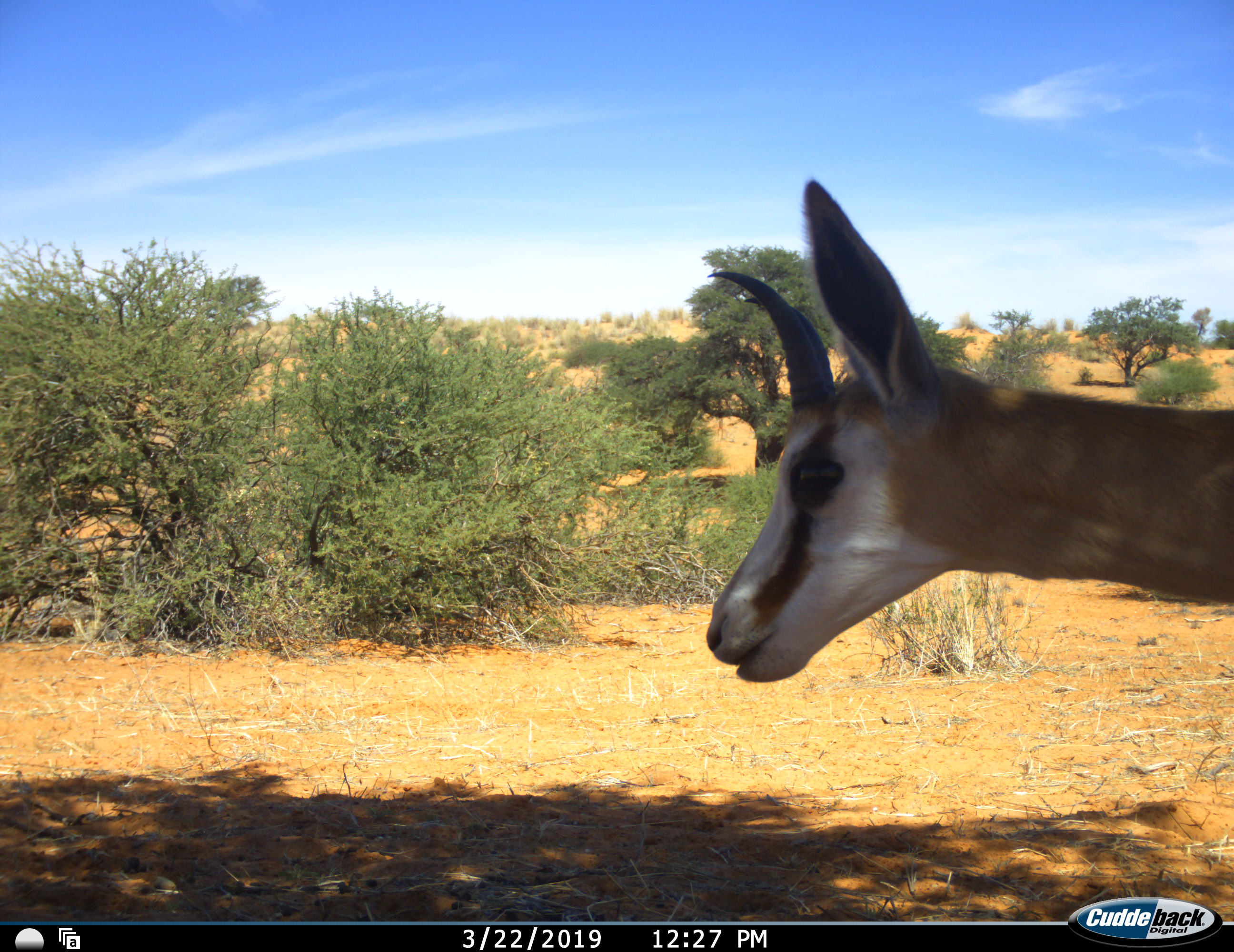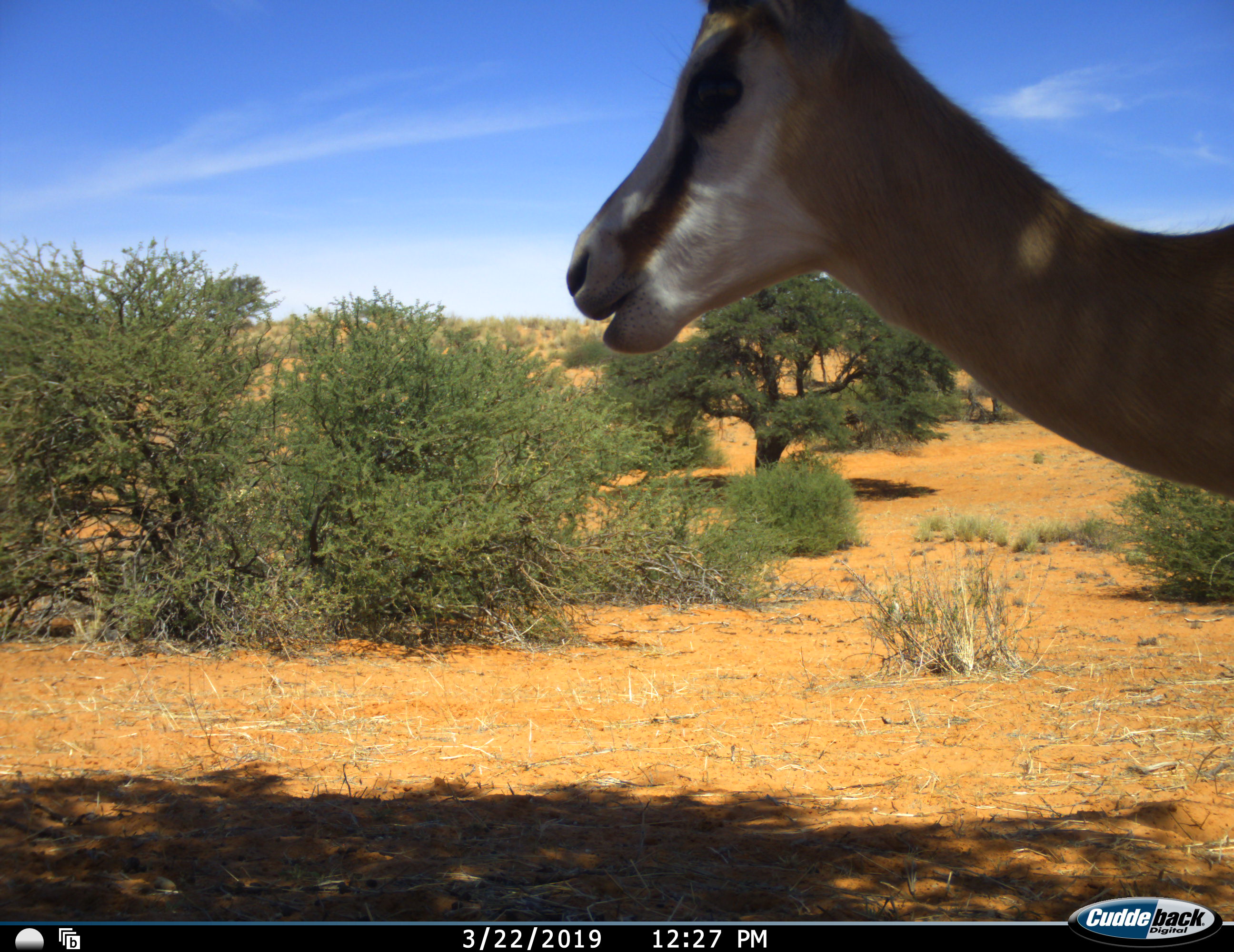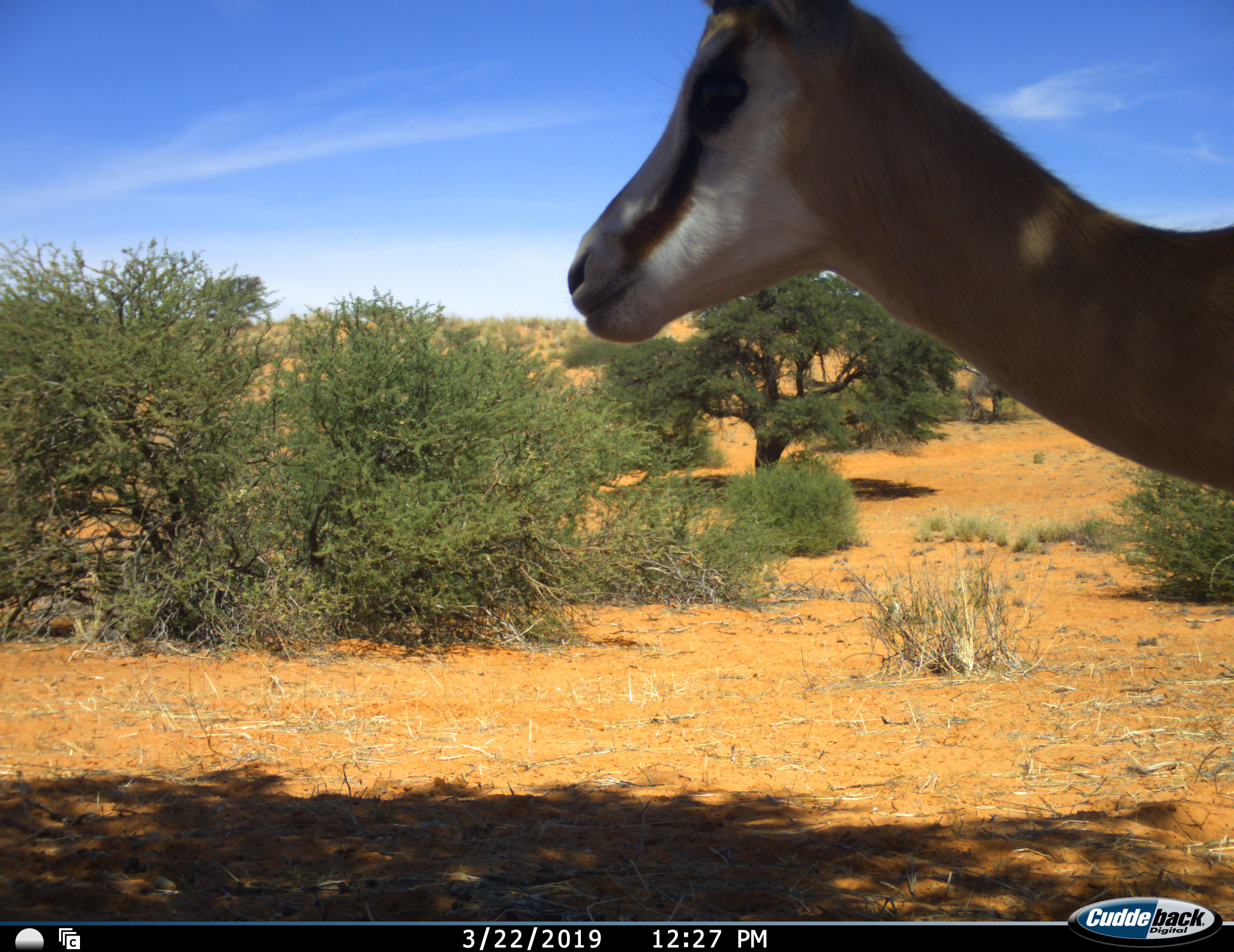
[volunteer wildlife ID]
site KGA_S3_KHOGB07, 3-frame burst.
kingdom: Animalia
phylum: Chordata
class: Mammalia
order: Artiodactyla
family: Bovidae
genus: Antidorcas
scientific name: Antidorcas marsupialis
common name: springbok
Springbok (Antidorcas marsupialis), count 1. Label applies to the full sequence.